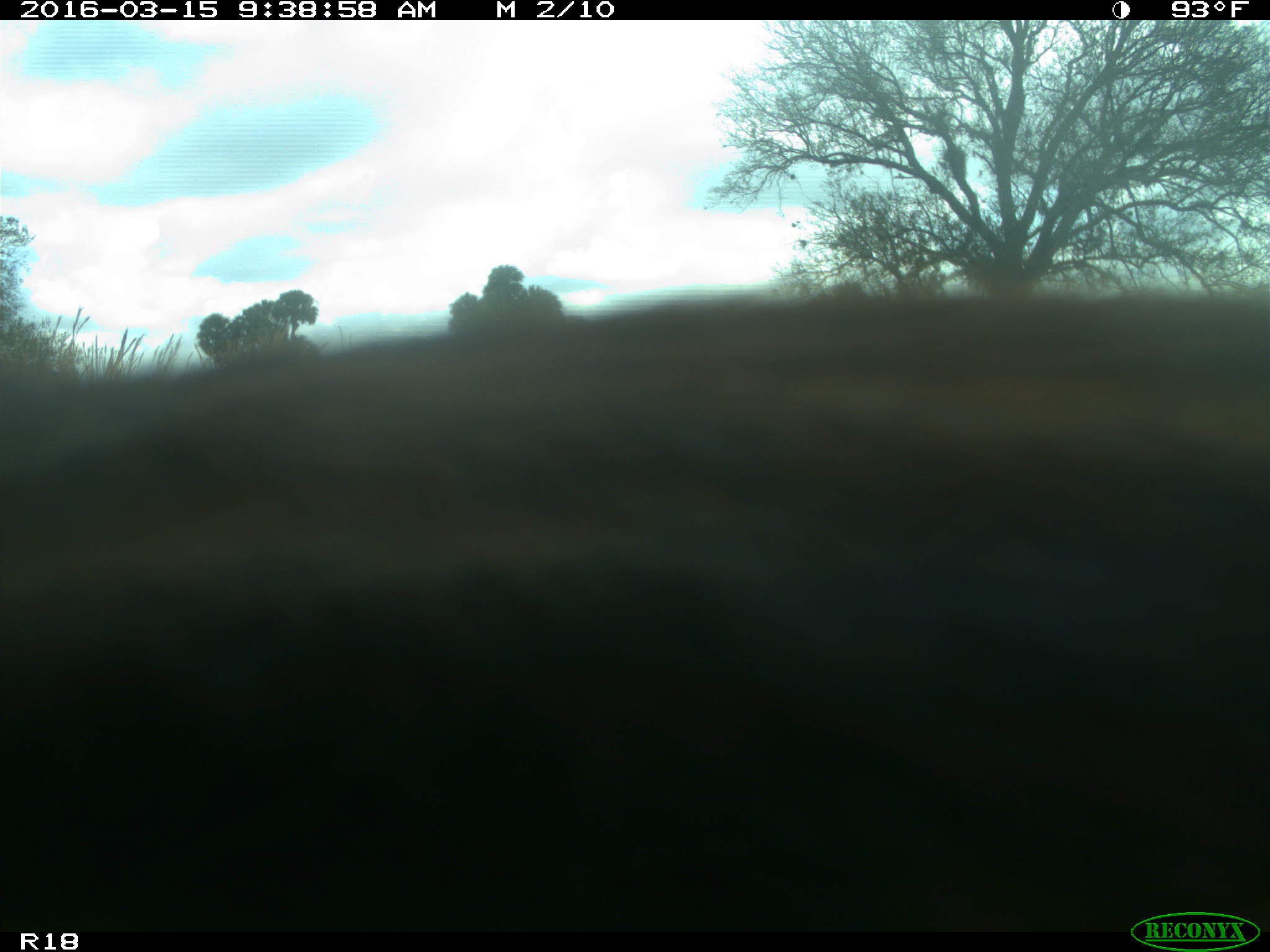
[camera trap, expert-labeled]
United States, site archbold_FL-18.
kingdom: Animalia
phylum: Chordata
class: Mammalia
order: Artiodactyla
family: Bovidae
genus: Bos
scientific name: Bos taurus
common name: domestic cow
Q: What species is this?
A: Bos taurus (domestic cow).